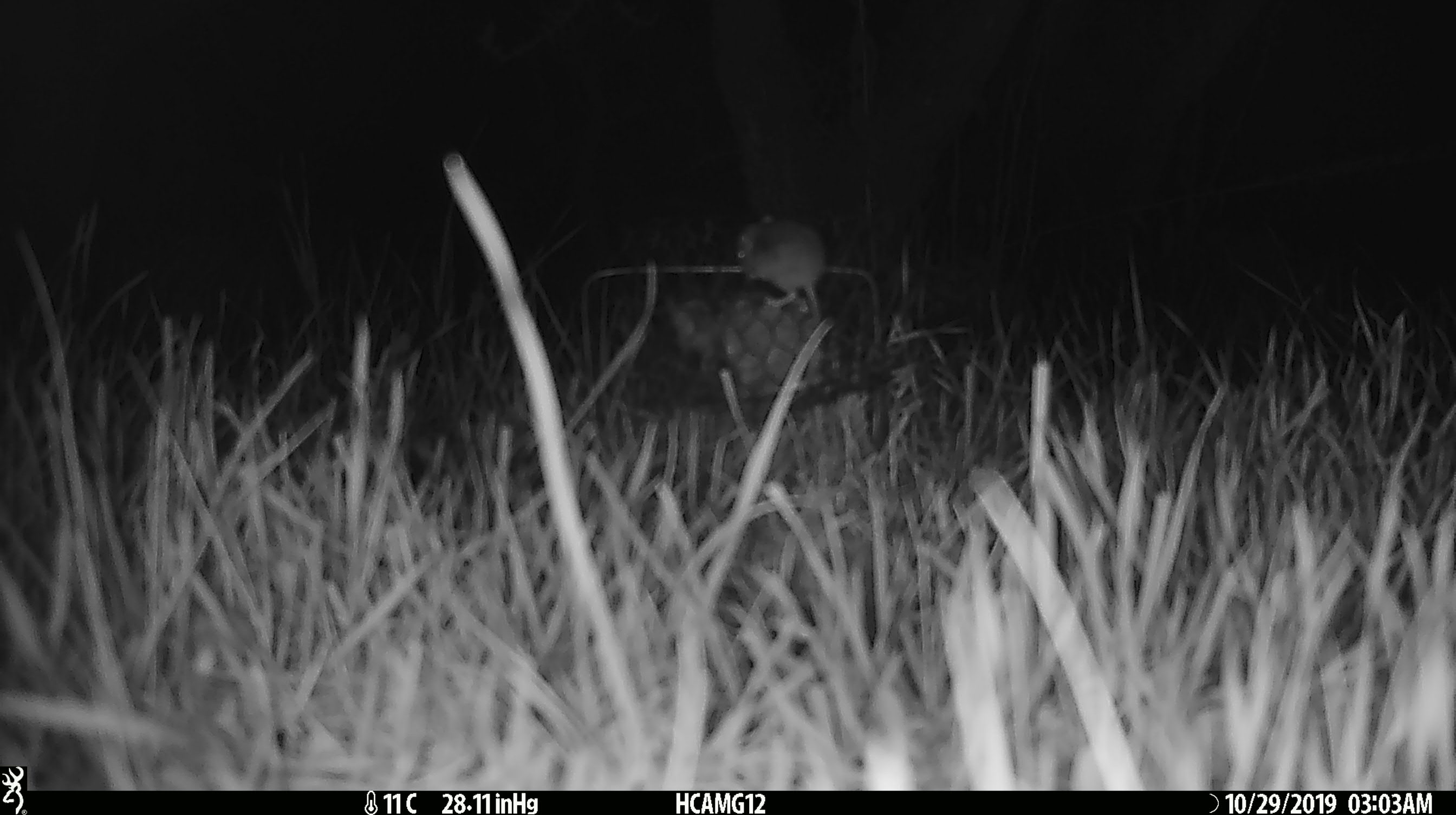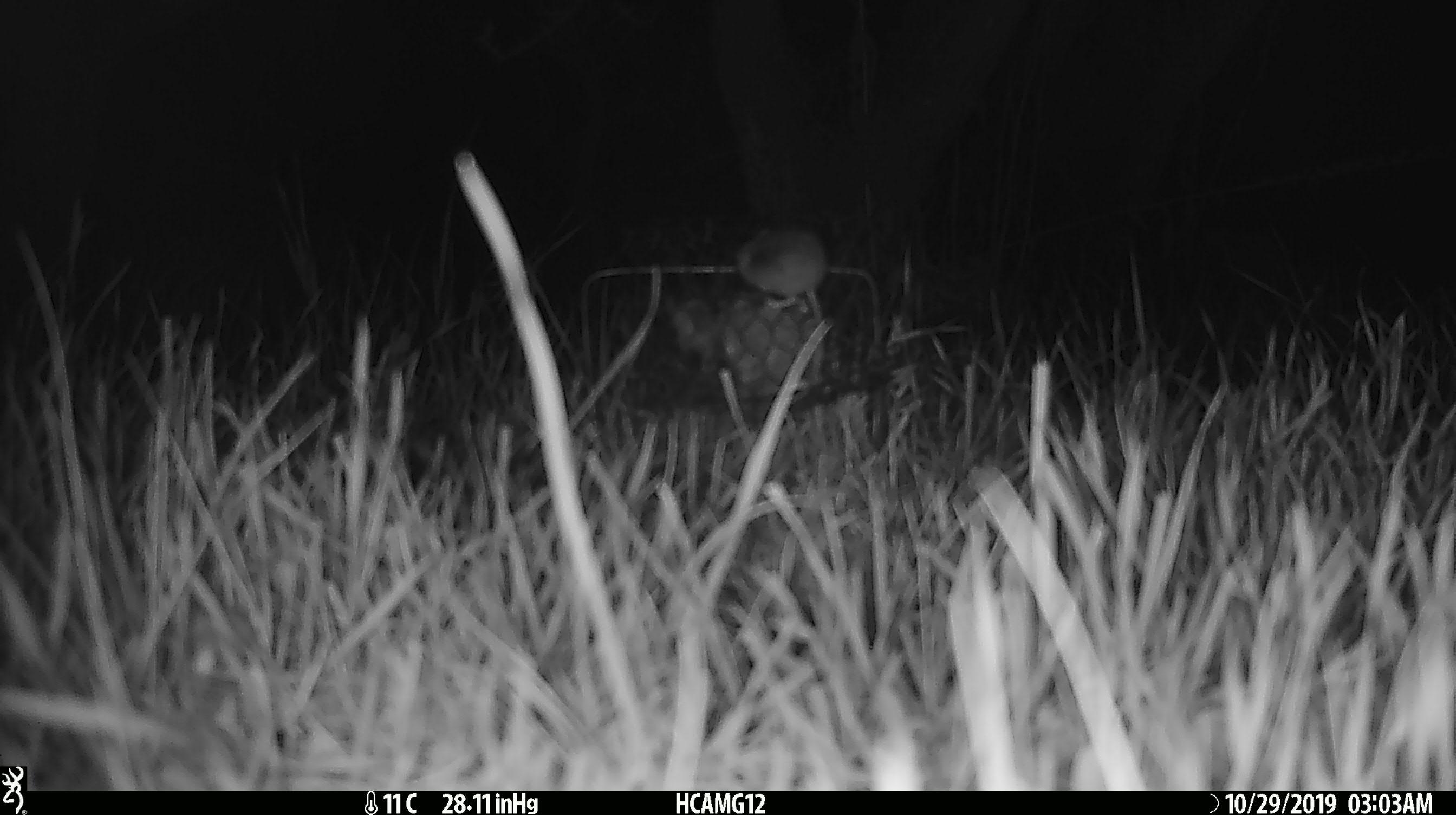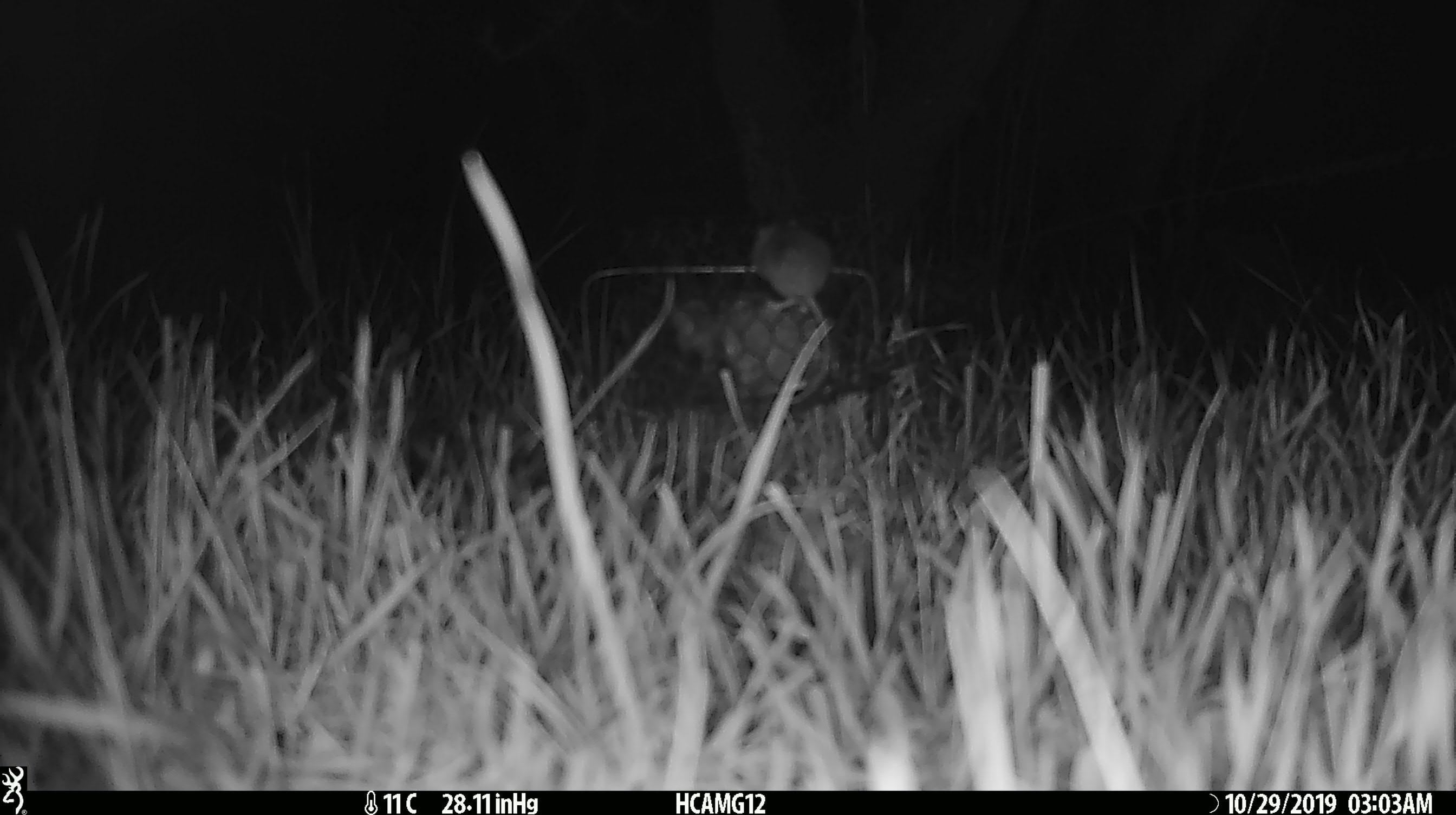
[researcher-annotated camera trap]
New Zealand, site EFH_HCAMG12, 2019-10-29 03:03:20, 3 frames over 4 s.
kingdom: Animalia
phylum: Chordata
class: Mammalia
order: Rodentia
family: Muridae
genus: Mus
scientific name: Mus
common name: mouse